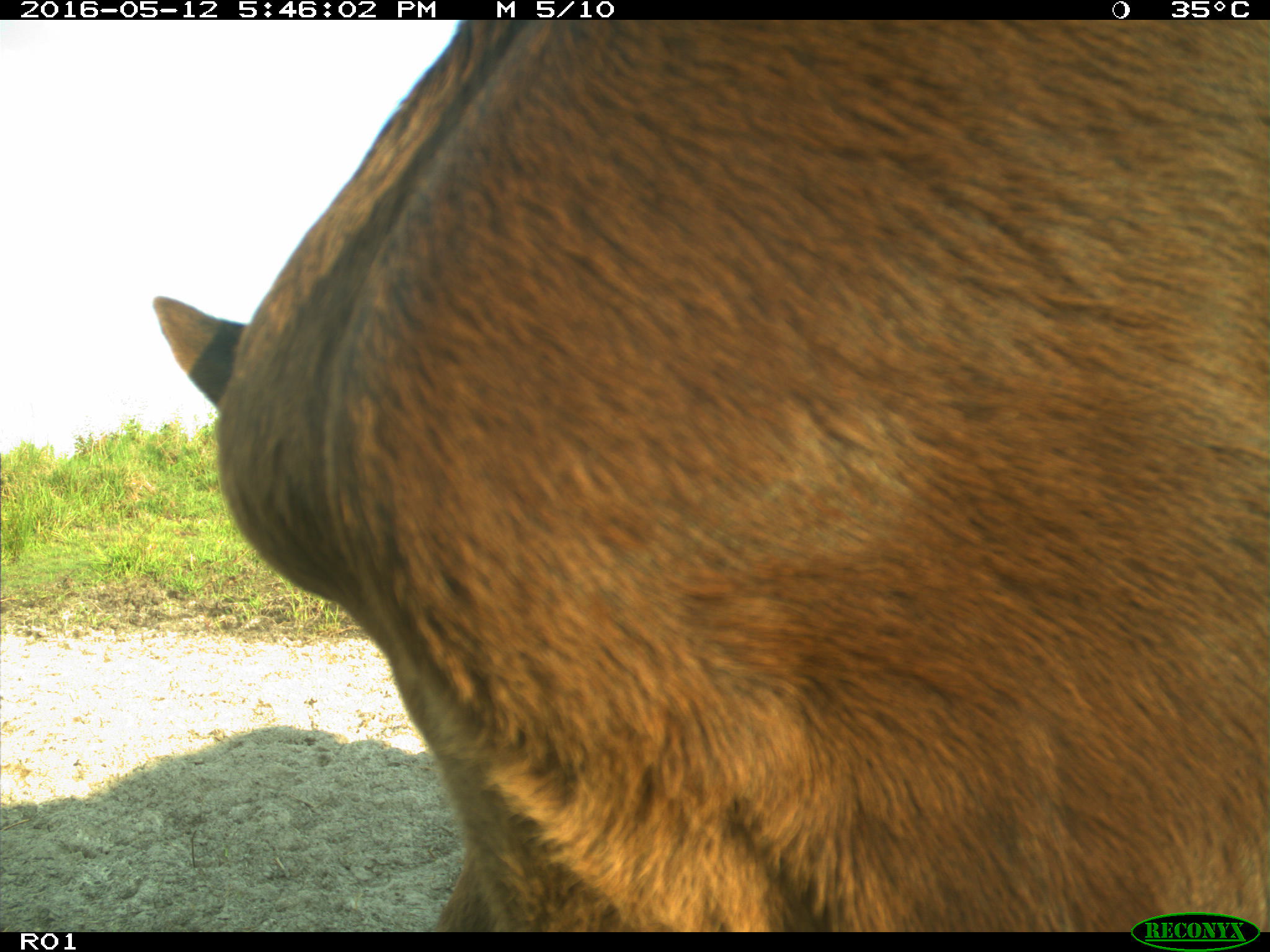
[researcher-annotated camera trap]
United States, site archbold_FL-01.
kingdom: Animalia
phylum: Chordata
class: Mammalia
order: Artiodactyla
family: Bovidae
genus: Bos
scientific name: Bos taurus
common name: domestic cow